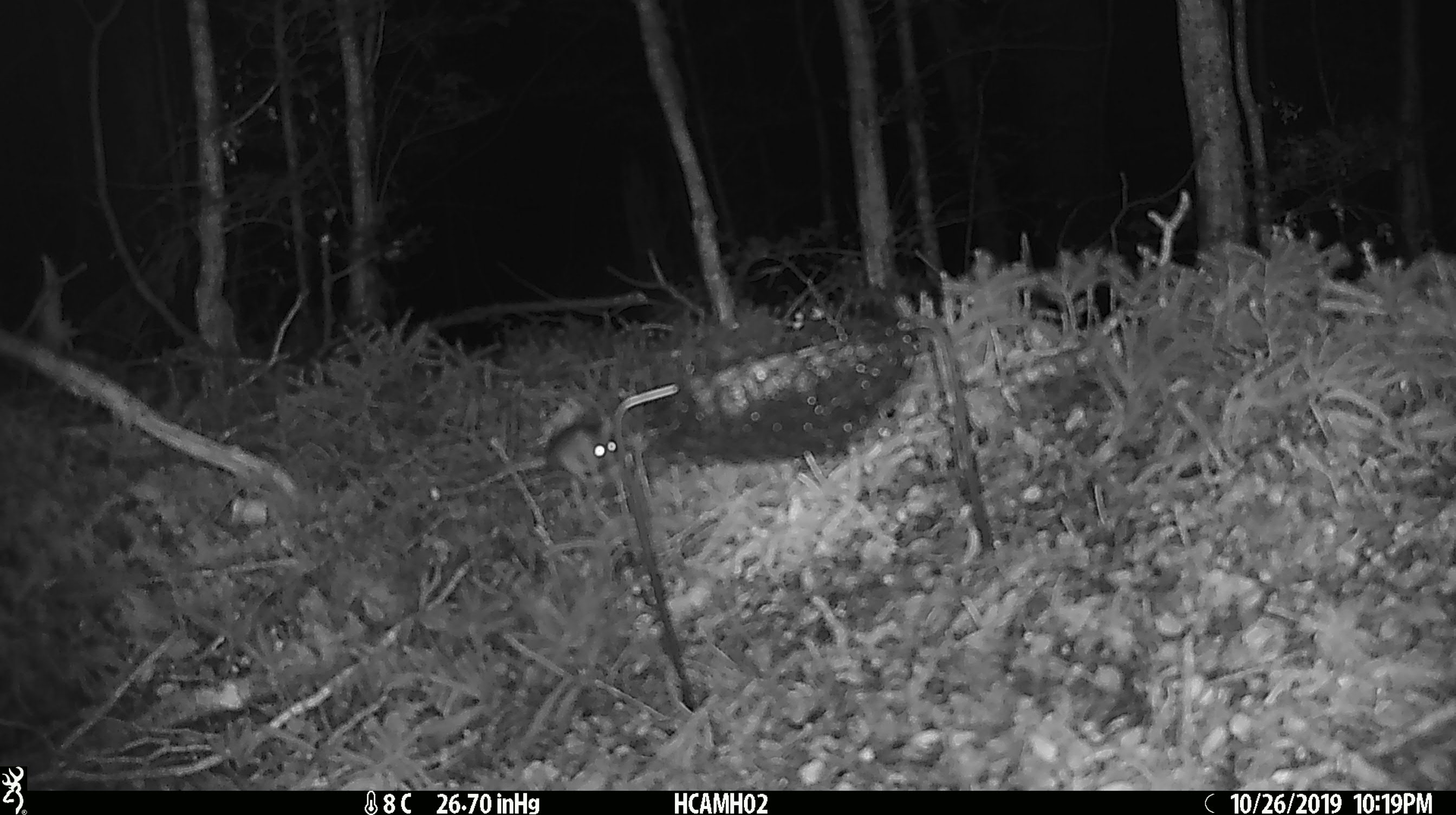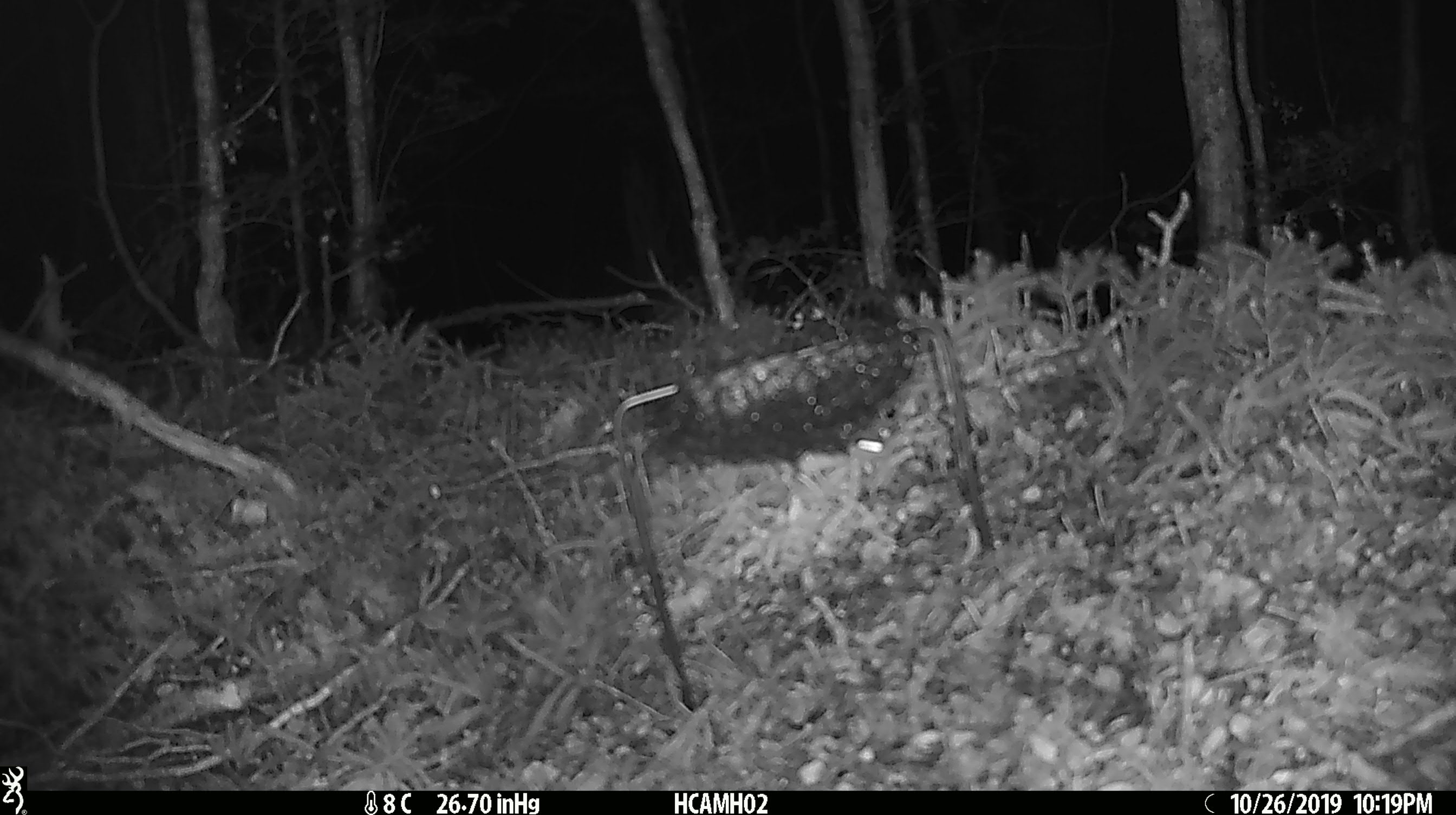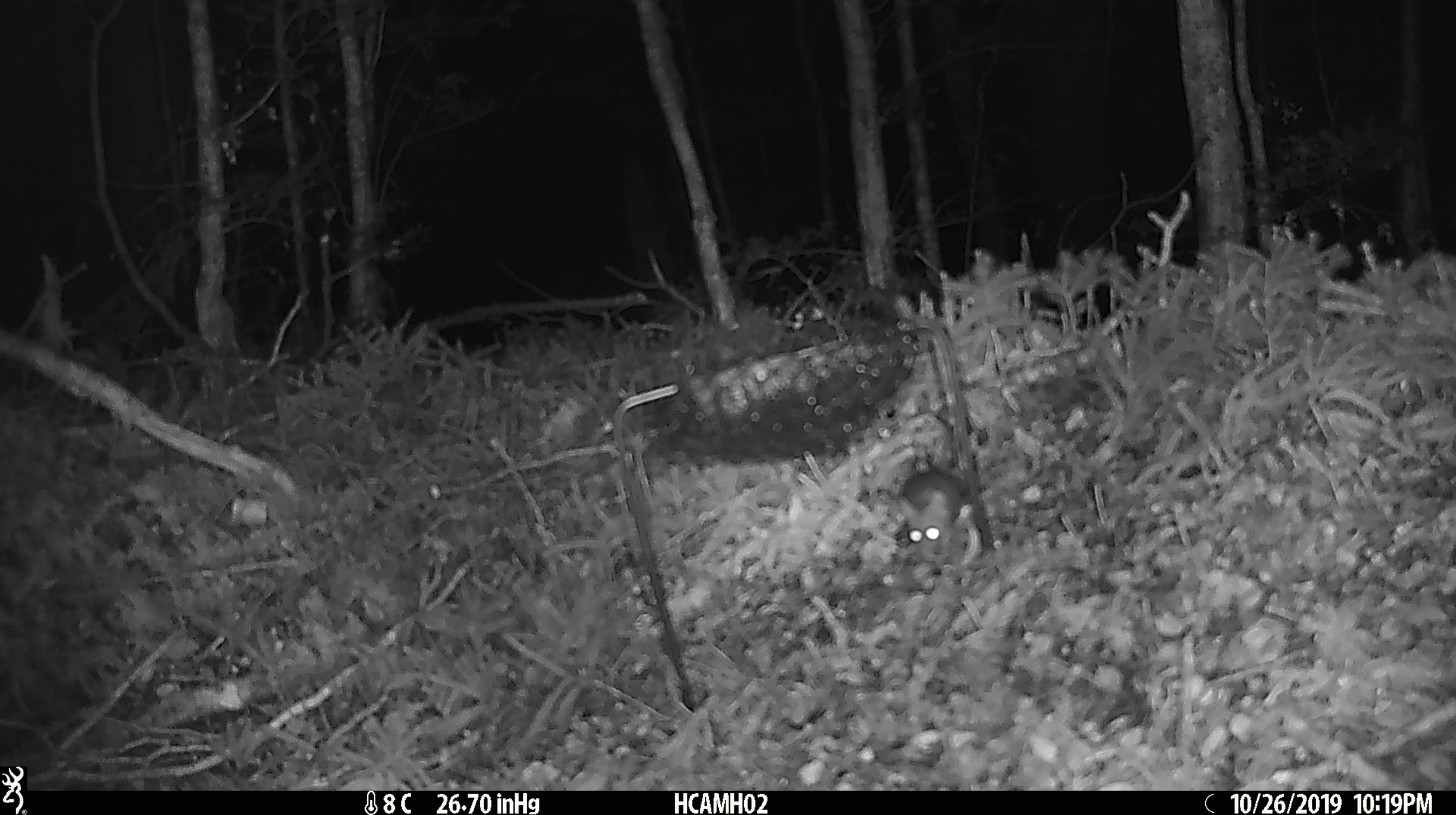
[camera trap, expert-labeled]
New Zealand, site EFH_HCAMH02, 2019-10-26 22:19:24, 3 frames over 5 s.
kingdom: Animalia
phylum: Chordata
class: Mammalia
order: Rodentia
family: Muridae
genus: Mus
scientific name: Mus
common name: mouse